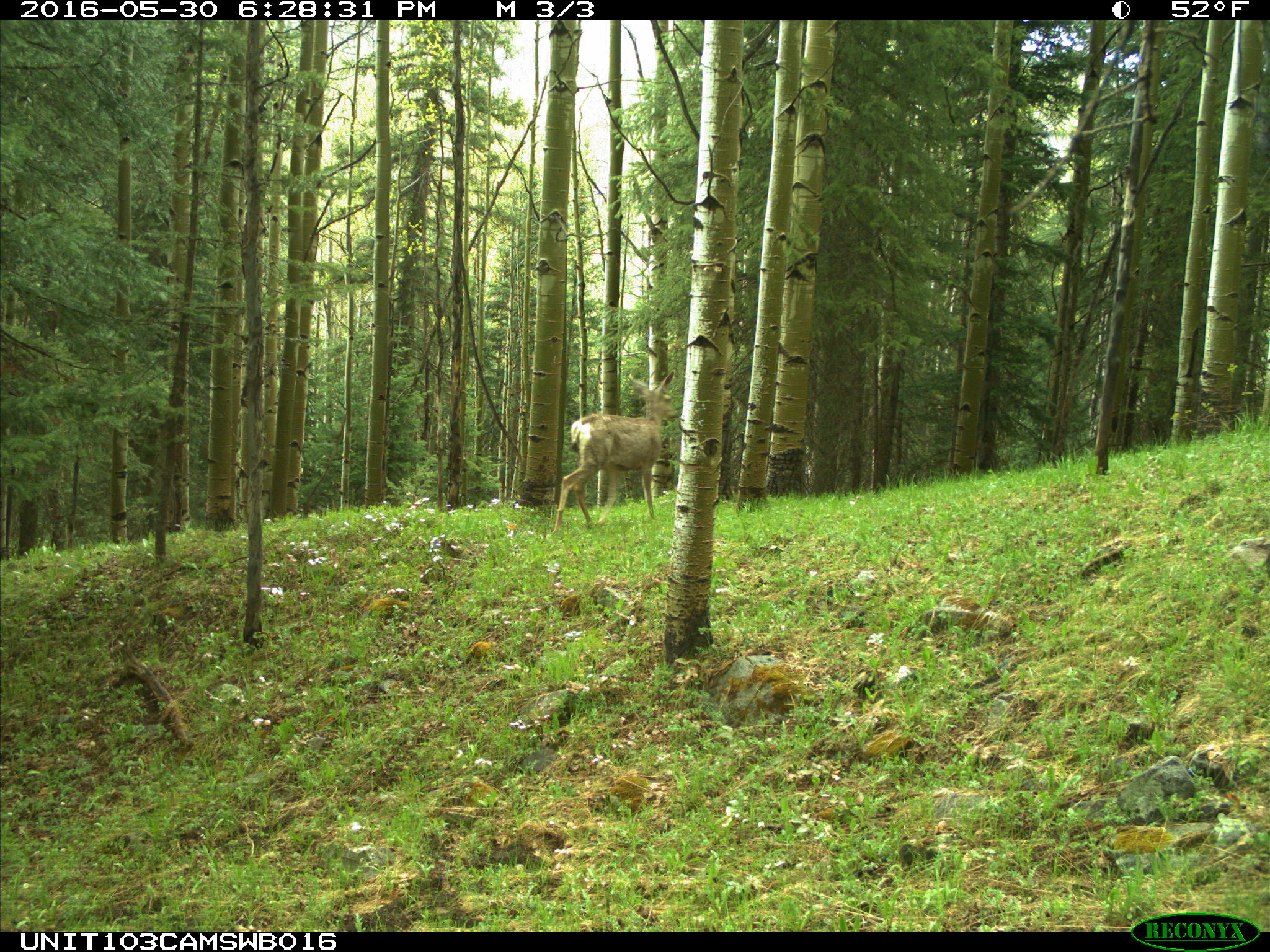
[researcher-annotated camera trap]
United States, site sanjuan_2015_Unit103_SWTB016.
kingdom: Animalia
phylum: Chordata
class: Mammalia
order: Artiodactyla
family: Cervidae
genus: Odocoileus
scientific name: Odocoileus hemionus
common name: mule deer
Odocoileus hemionus (mule deer).